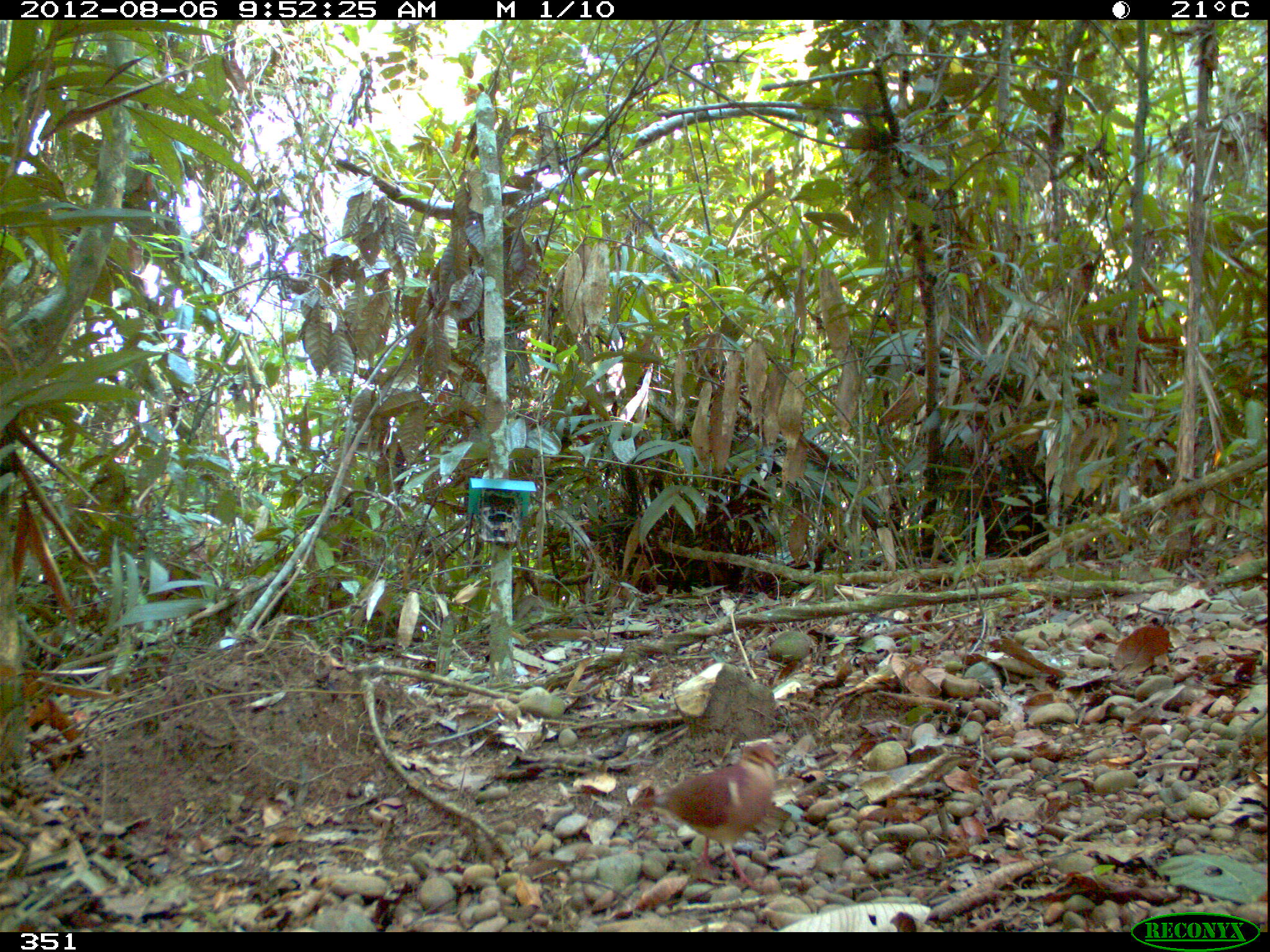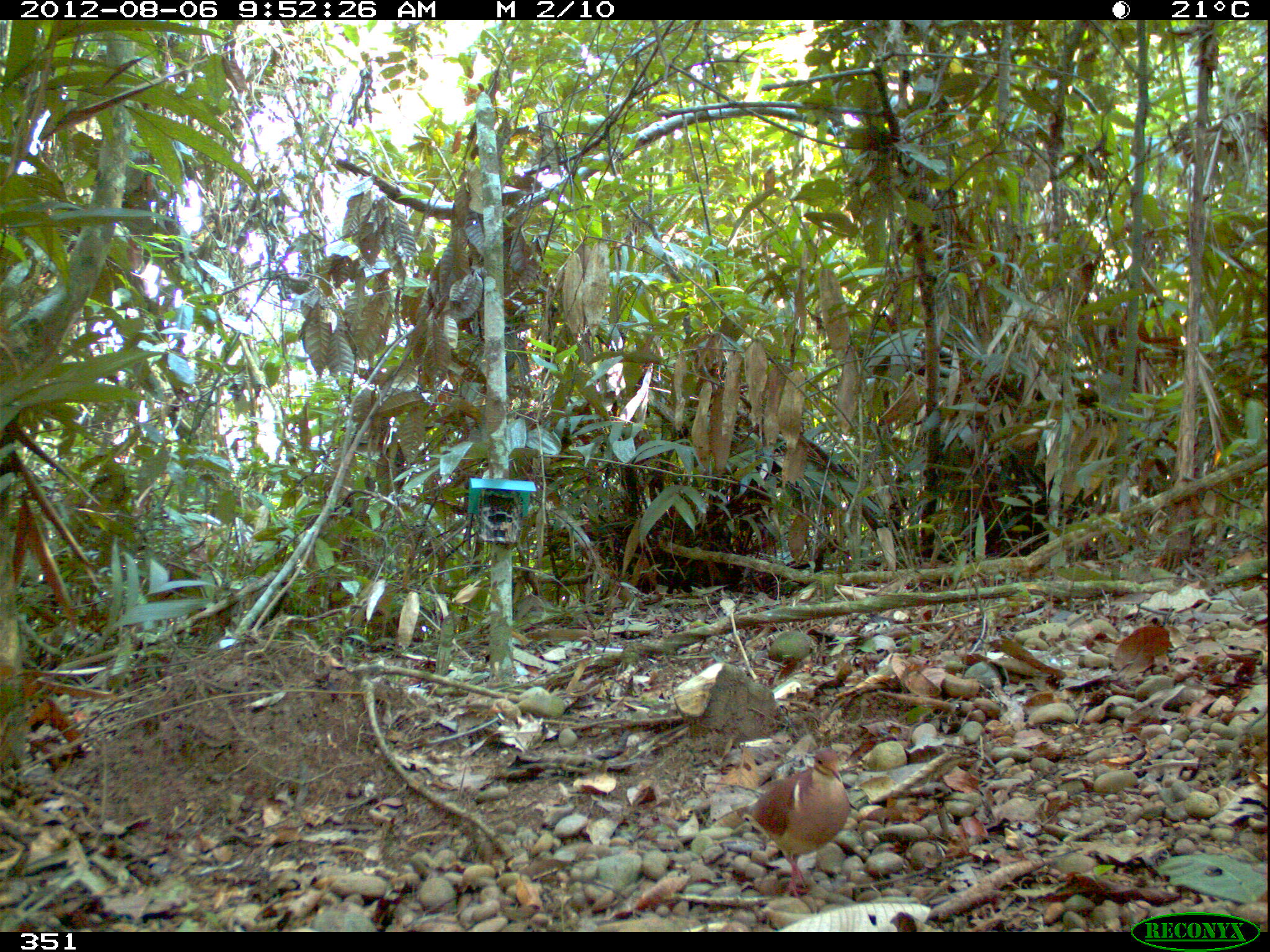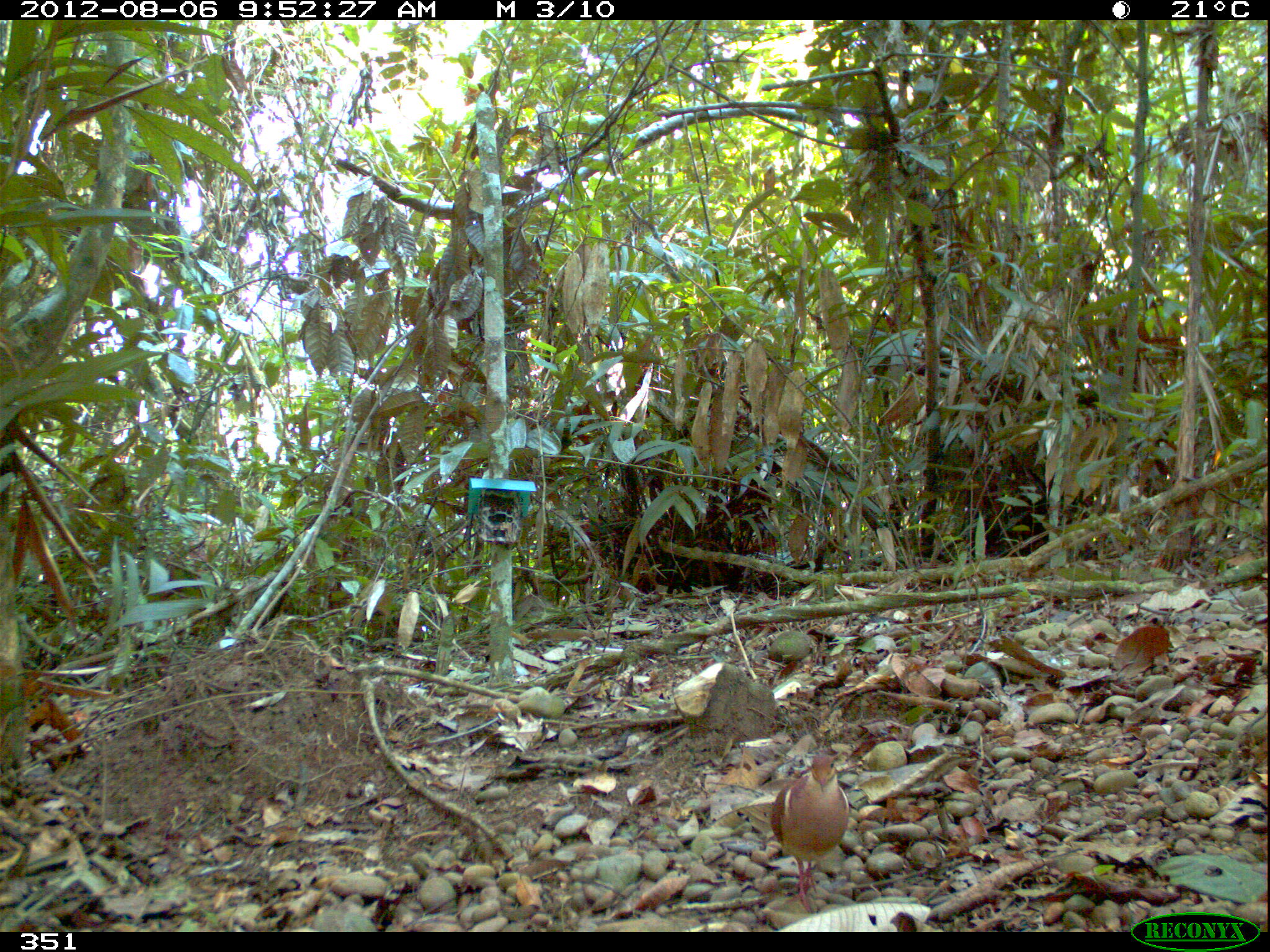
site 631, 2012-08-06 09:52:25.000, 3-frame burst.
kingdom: Animalia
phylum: Chordata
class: Aves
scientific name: Aves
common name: bird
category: unknown bird